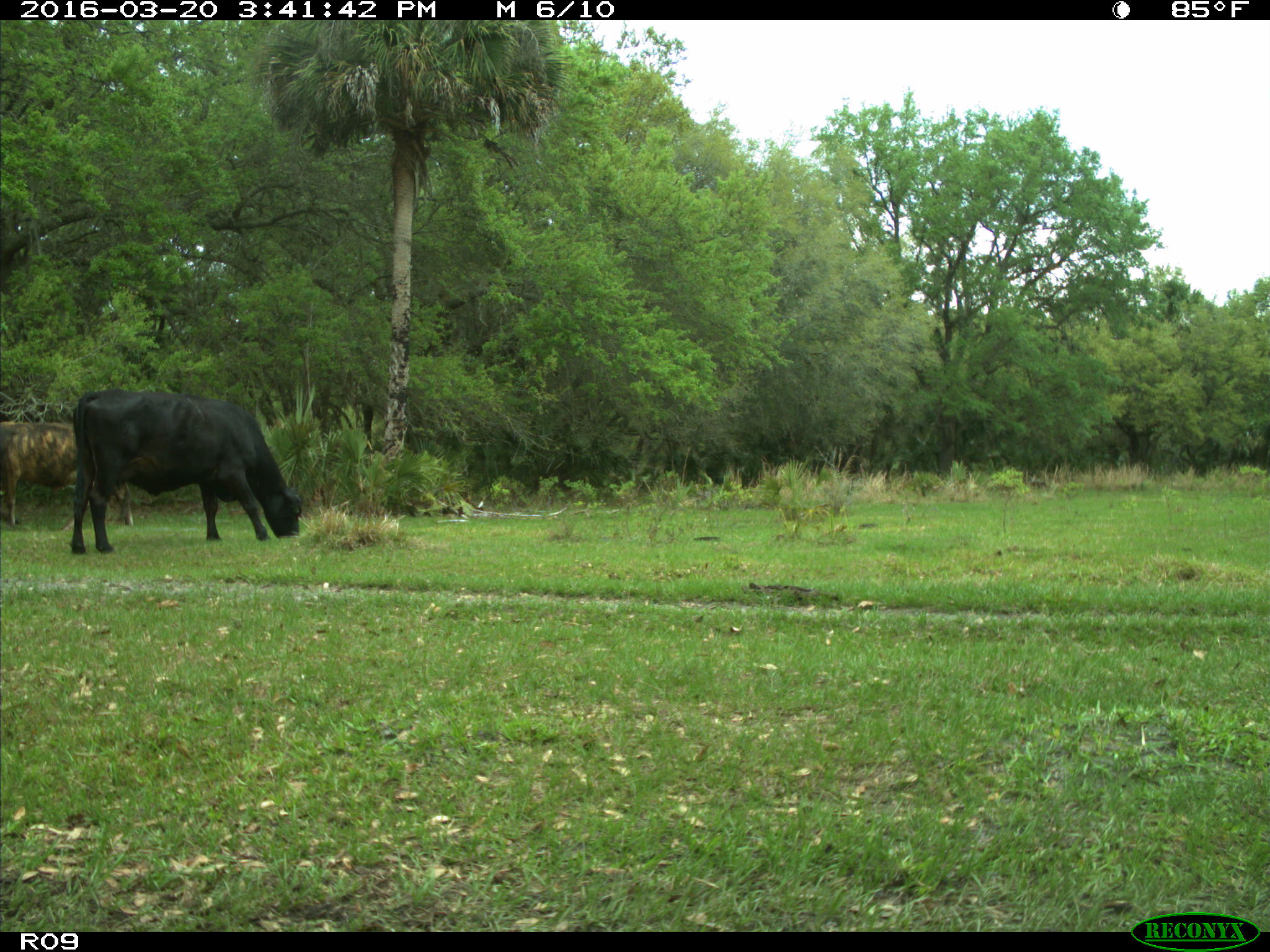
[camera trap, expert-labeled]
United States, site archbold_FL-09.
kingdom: Animalia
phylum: Chordata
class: Mammalia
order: Artiodactyla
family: Bovidae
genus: Bos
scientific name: Bos taurus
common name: domestic cow